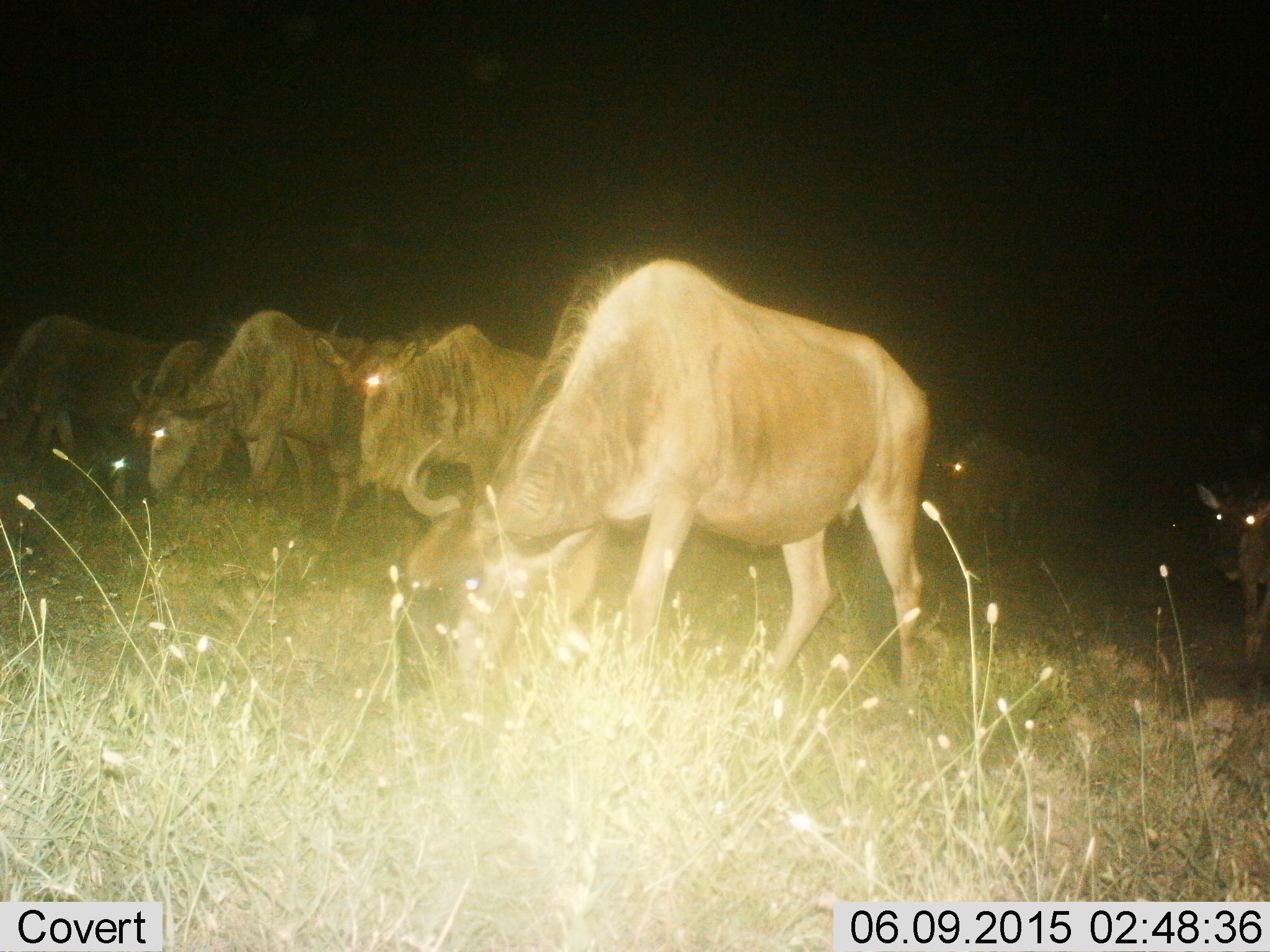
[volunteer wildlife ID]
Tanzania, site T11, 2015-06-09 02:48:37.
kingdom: Animalia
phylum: Chordata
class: Mammalia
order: Artiodactyla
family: Bovidae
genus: Connochaetes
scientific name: Connochaetes taurinus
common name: blue wildebeest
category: wildebeest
Wildebeest (blue wildebeest) (Connochaetes taurinus), count 6. Behavior (volunteer vote fractions): standing 40%, resting 0%, moving 40%, interacting 0%. Young present (vote fraction): 30%. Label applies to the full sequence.